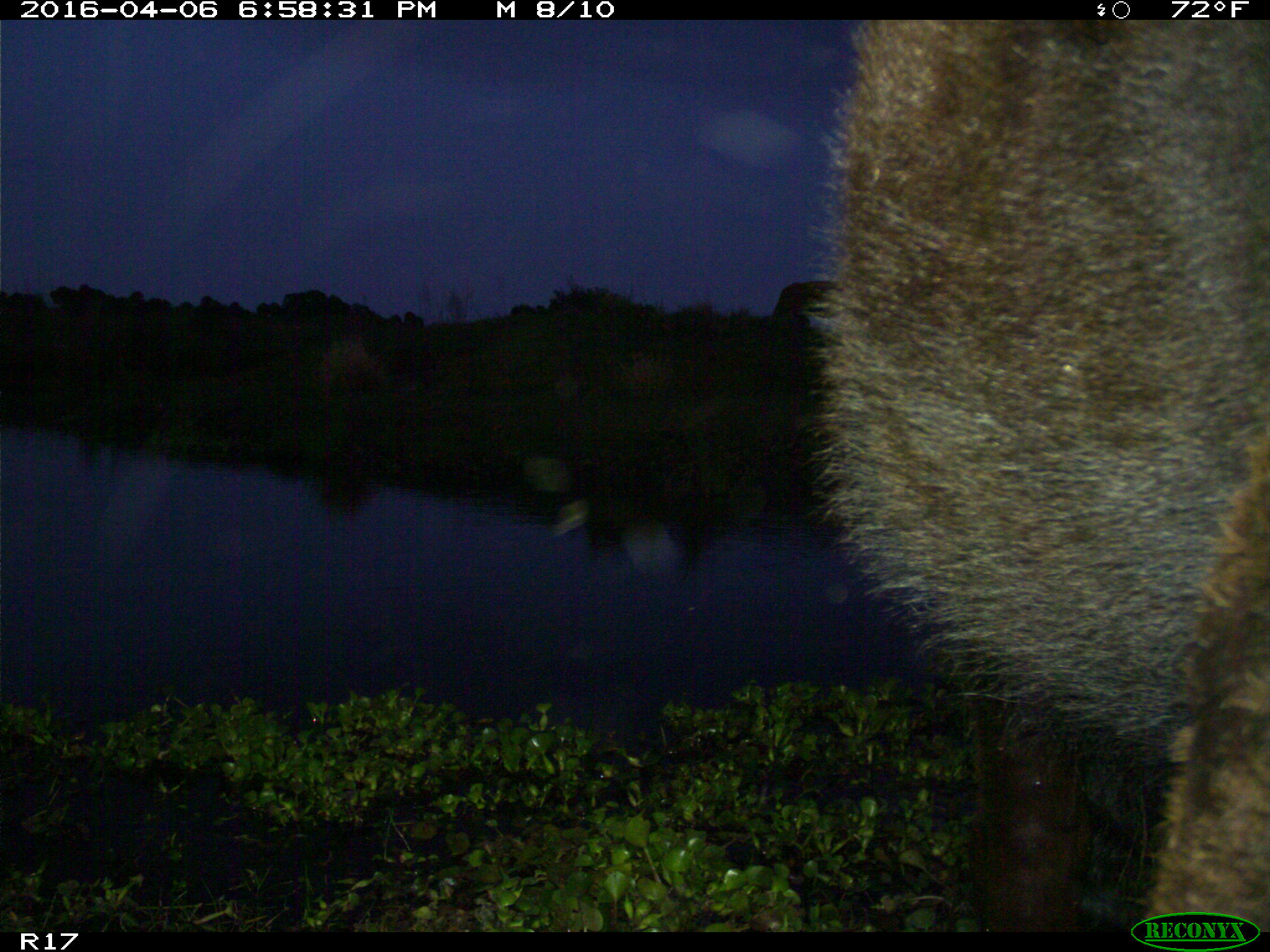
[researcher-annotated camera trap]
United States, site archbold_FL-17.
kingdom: Animalia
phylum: Chordata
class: Mammalia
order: Artiodactyla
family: Bovidae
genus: Bos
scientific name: Bos taurus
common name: domestic cow